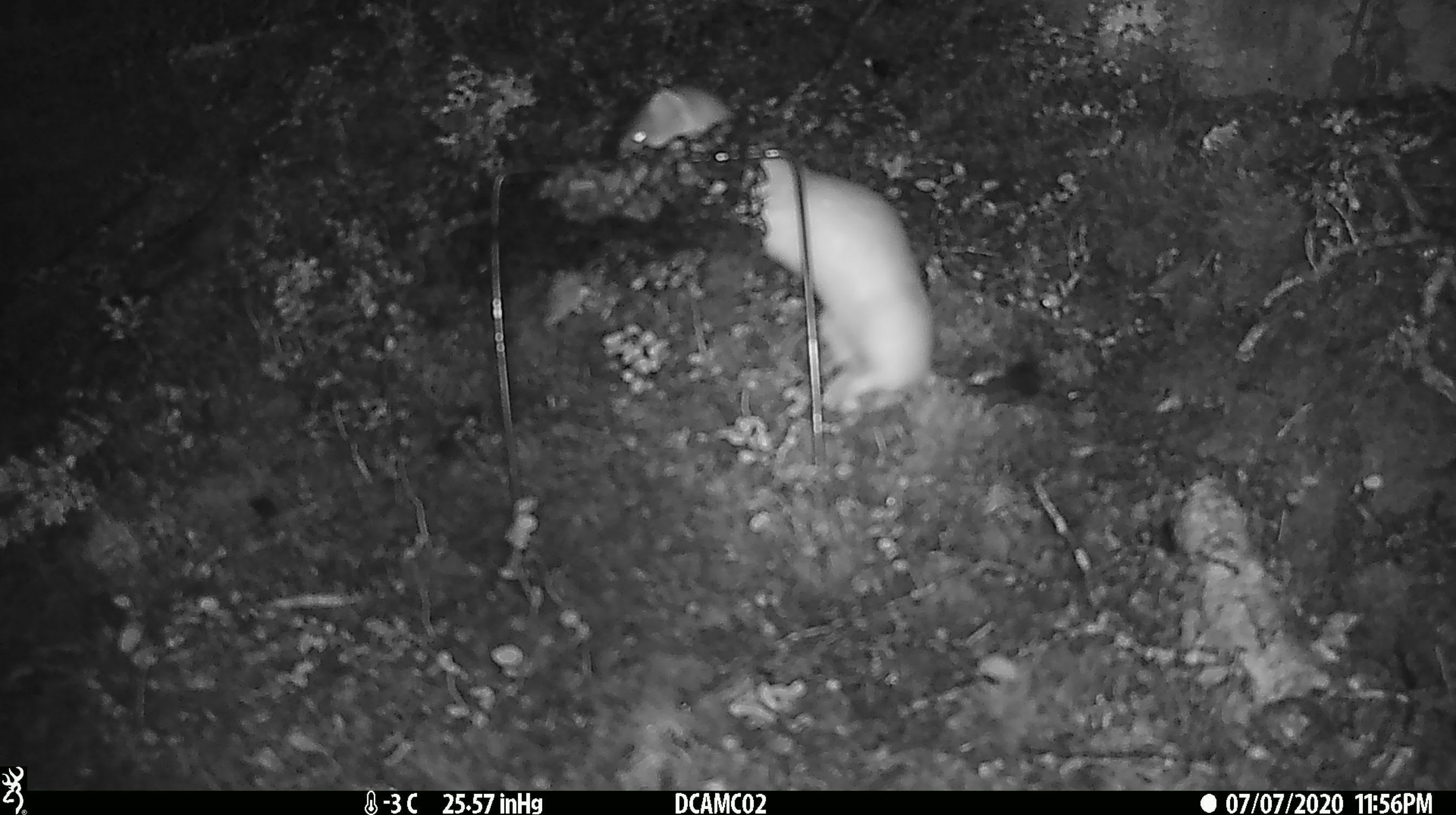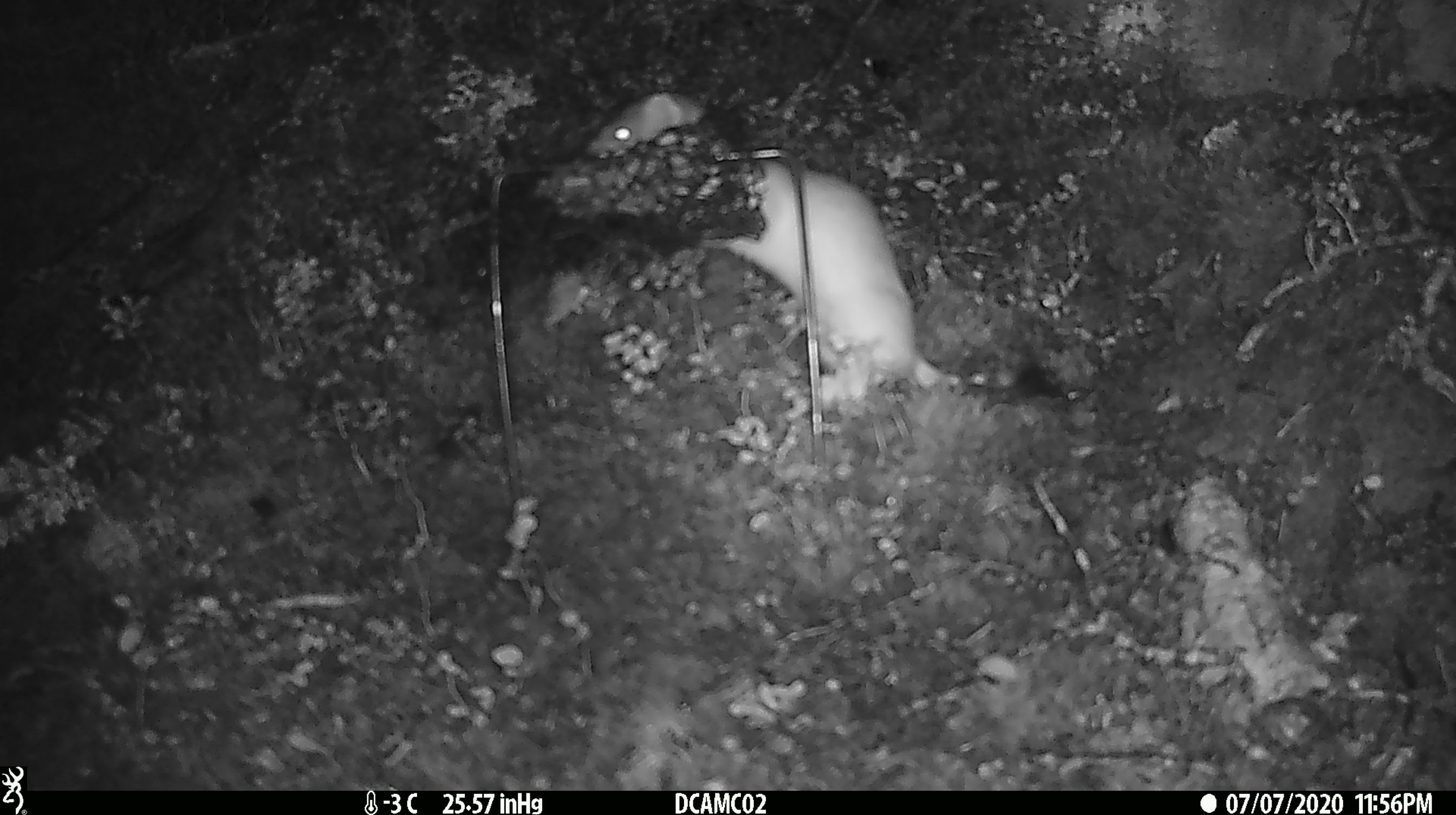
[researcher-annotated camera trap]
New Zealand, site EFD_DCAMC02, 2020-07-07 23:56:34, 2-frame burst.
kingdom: Animalia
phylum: Chordata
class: Mammalia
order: Carnivora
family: Mustelidae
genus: Mustela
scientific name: Mustela erminea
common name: stoat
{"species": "stoat (Mustela erminea)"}